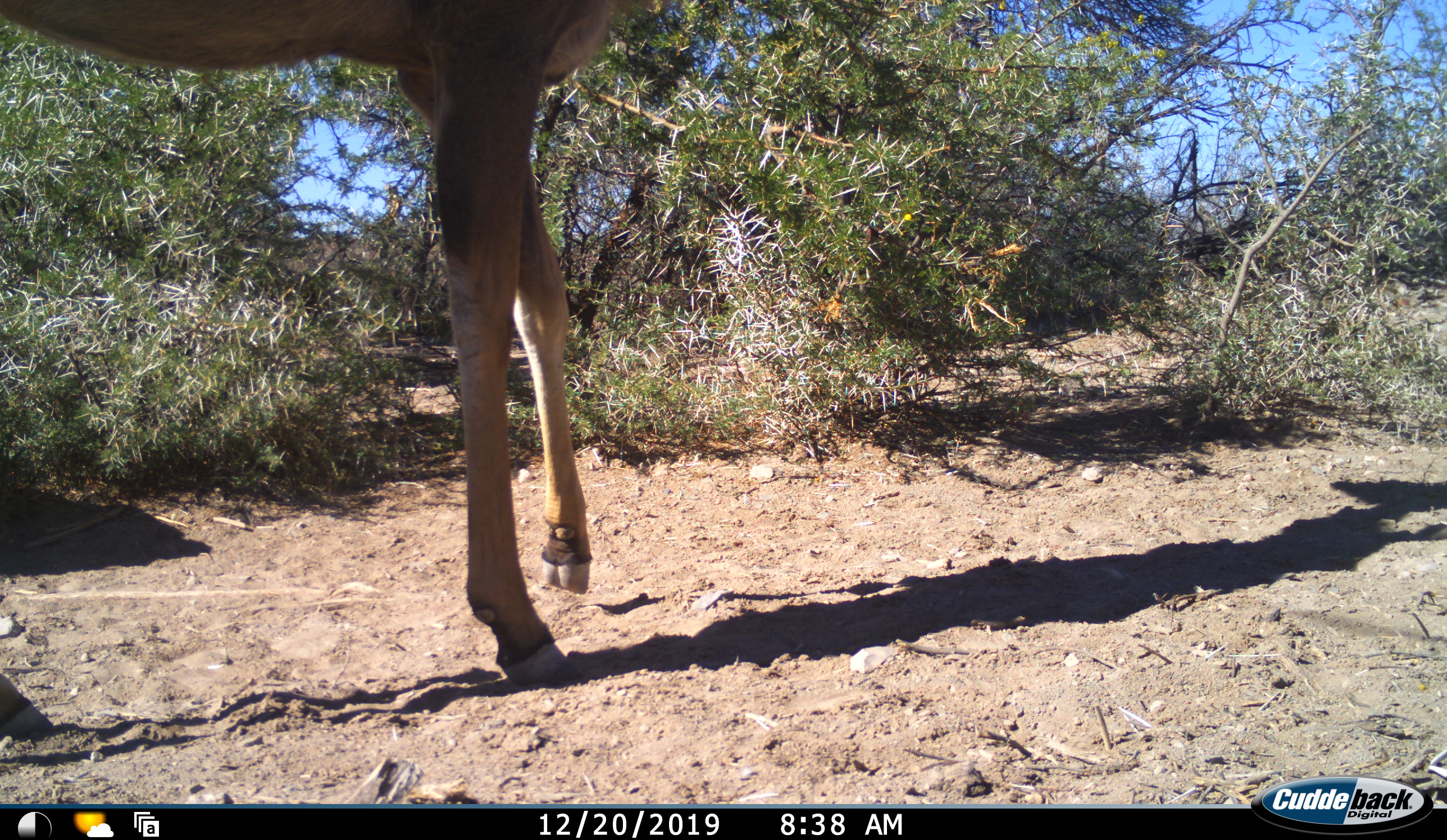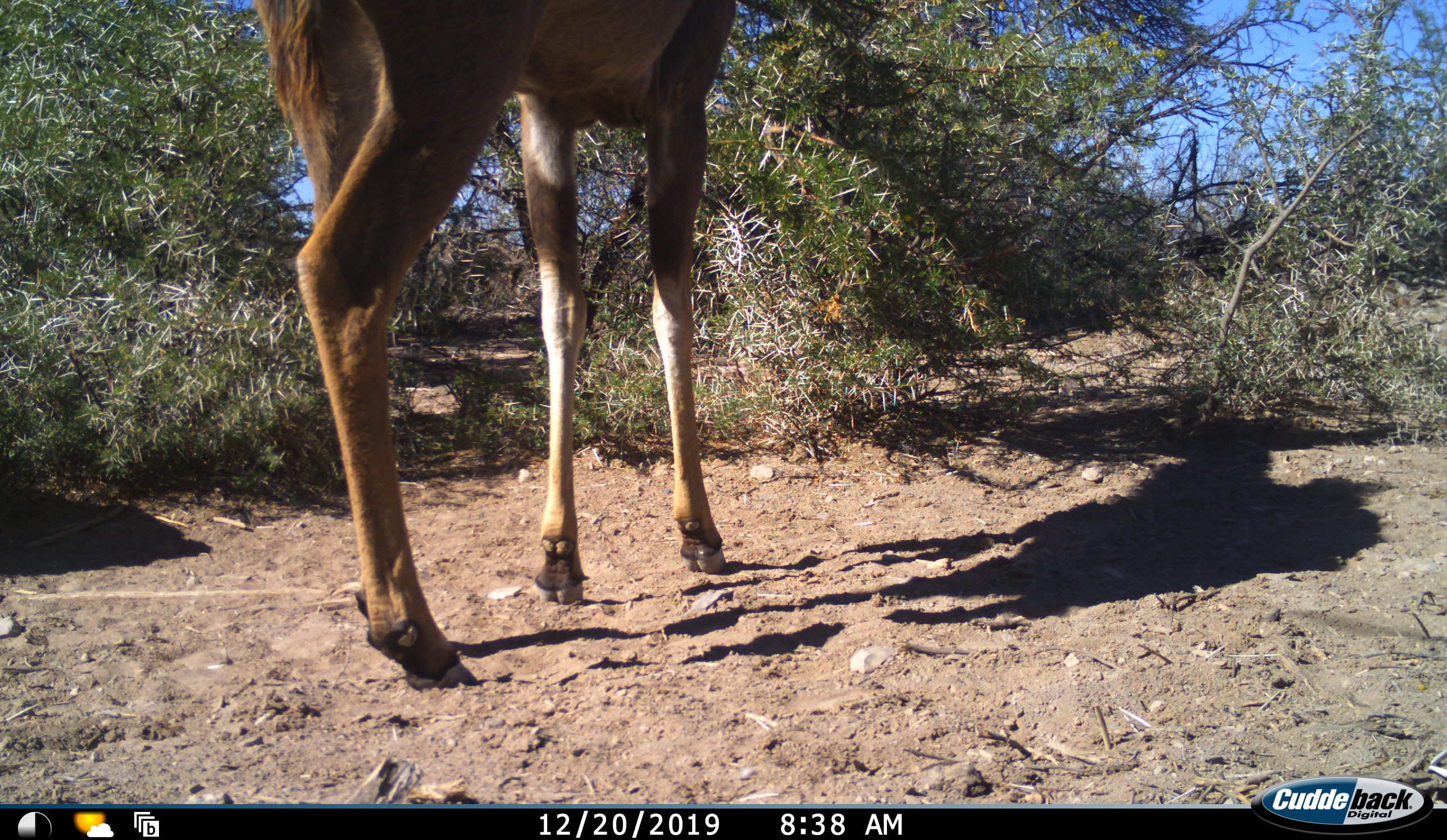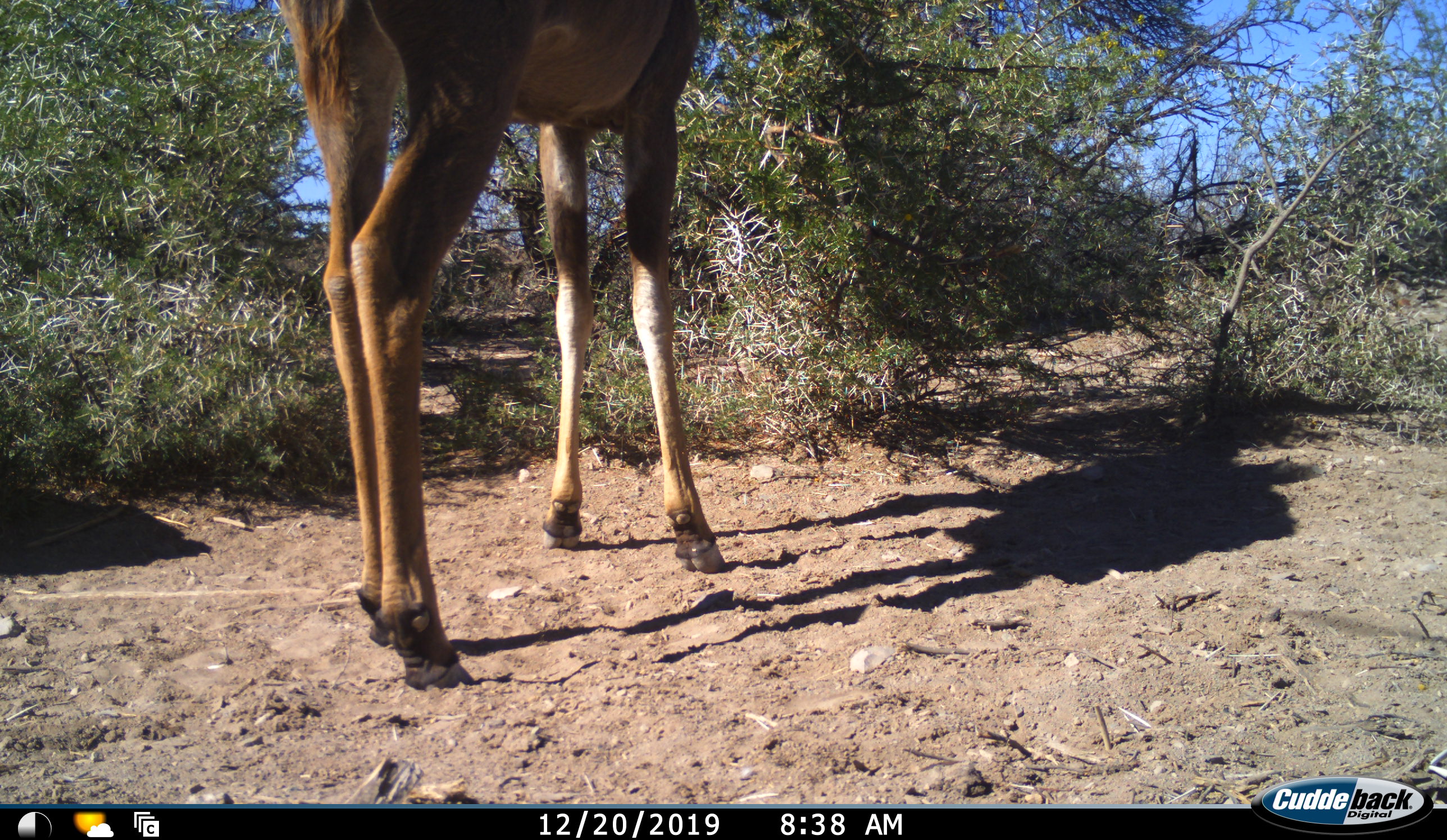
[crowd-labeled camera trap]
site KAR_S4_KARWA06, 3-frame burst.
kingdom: Animalia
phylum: Chordata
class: Mammalia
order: Artiodactyla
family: Bovidae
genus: Tragelaphus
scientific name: Tragelaphus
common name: kudu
Kudu (Tragelaphus), count 1. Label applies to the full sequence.